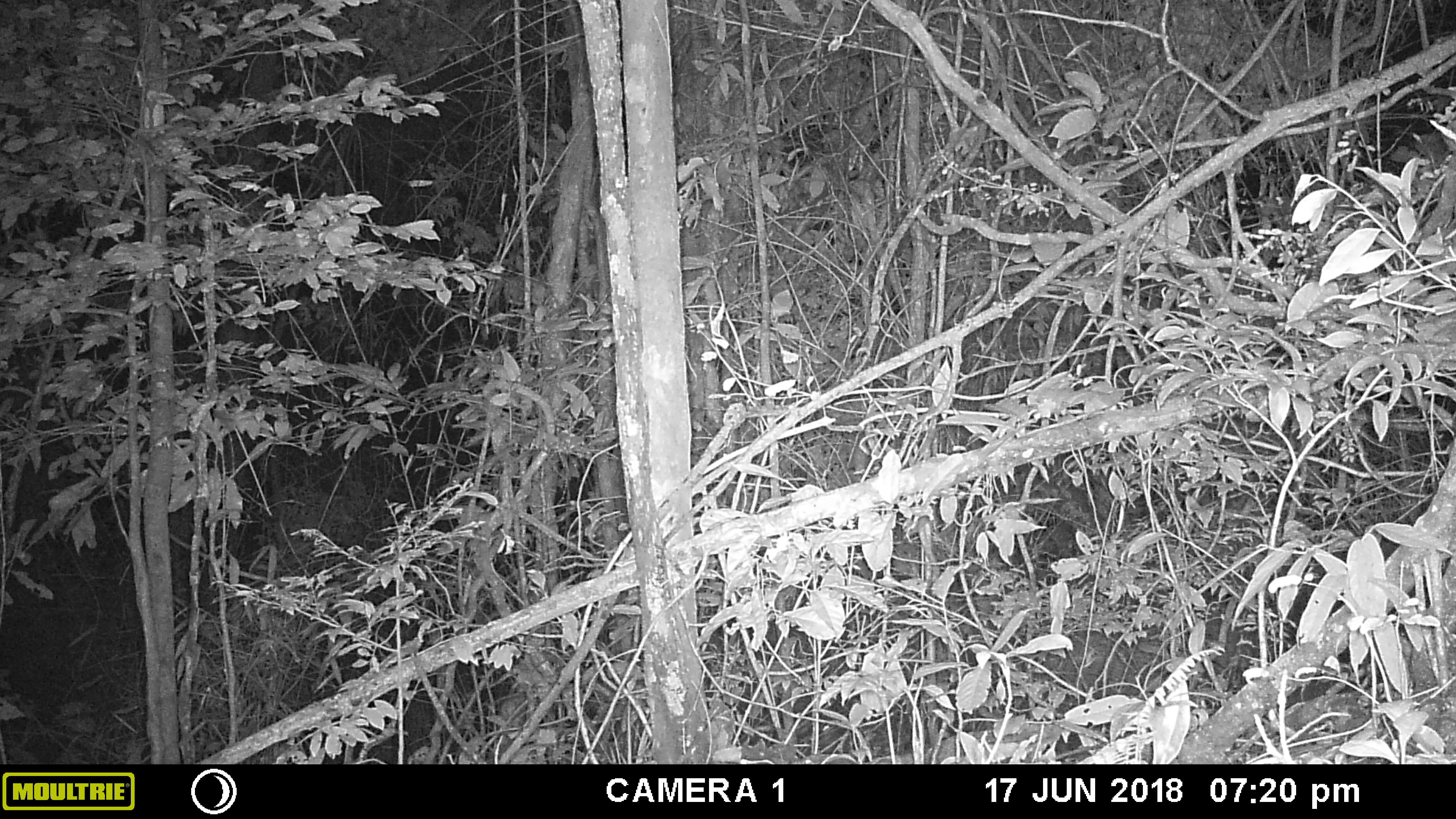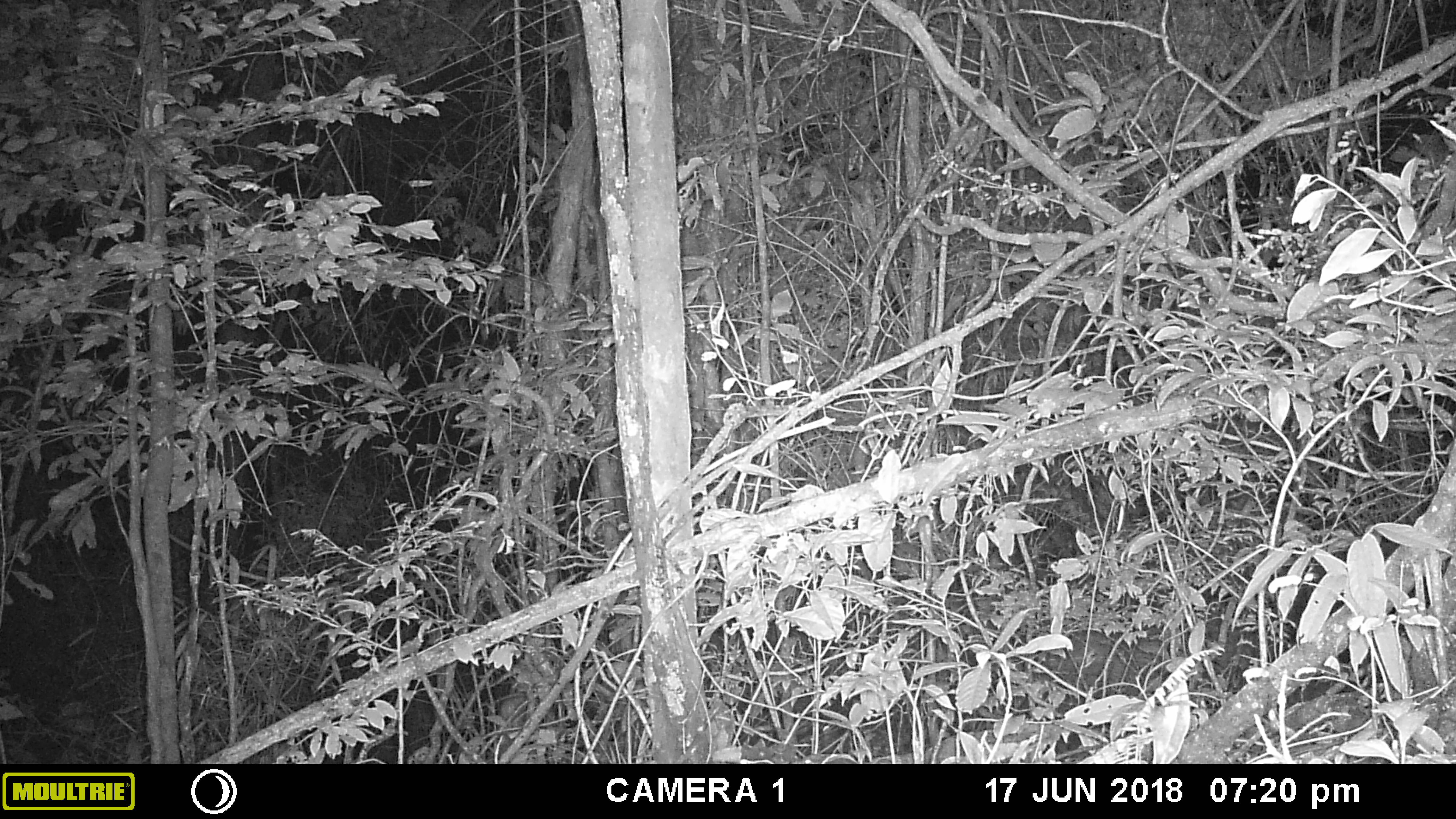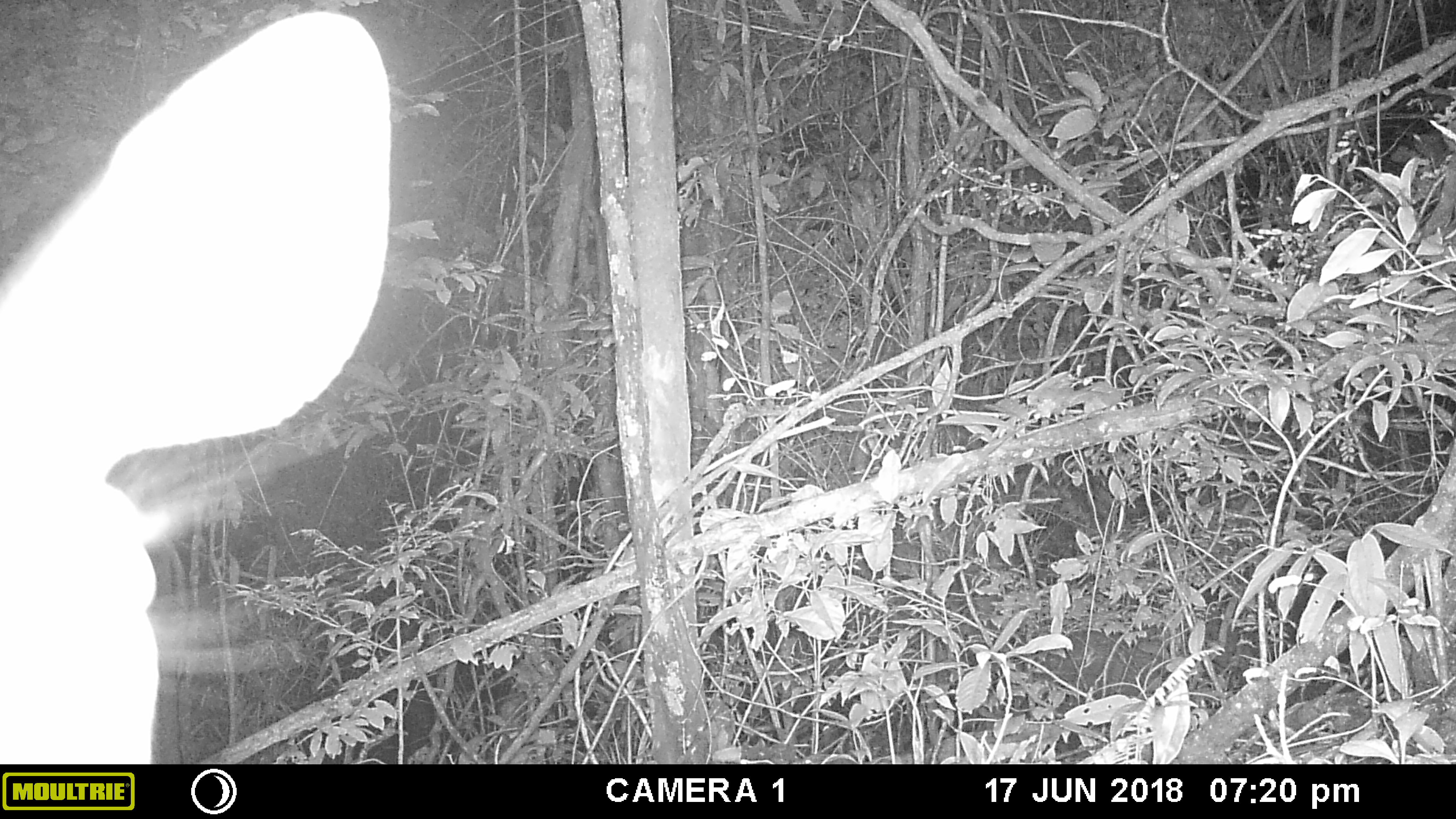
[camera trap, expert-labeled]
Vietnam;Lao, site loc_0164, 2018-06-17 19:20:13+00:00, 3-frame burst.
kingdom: Animalia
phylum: Chordata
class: Mammalia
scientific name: Mammalia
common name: mammal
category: unidentified mammal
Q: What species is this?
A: Unidentified mammal (mammal) (Mammalia).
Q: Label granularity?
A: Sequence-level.